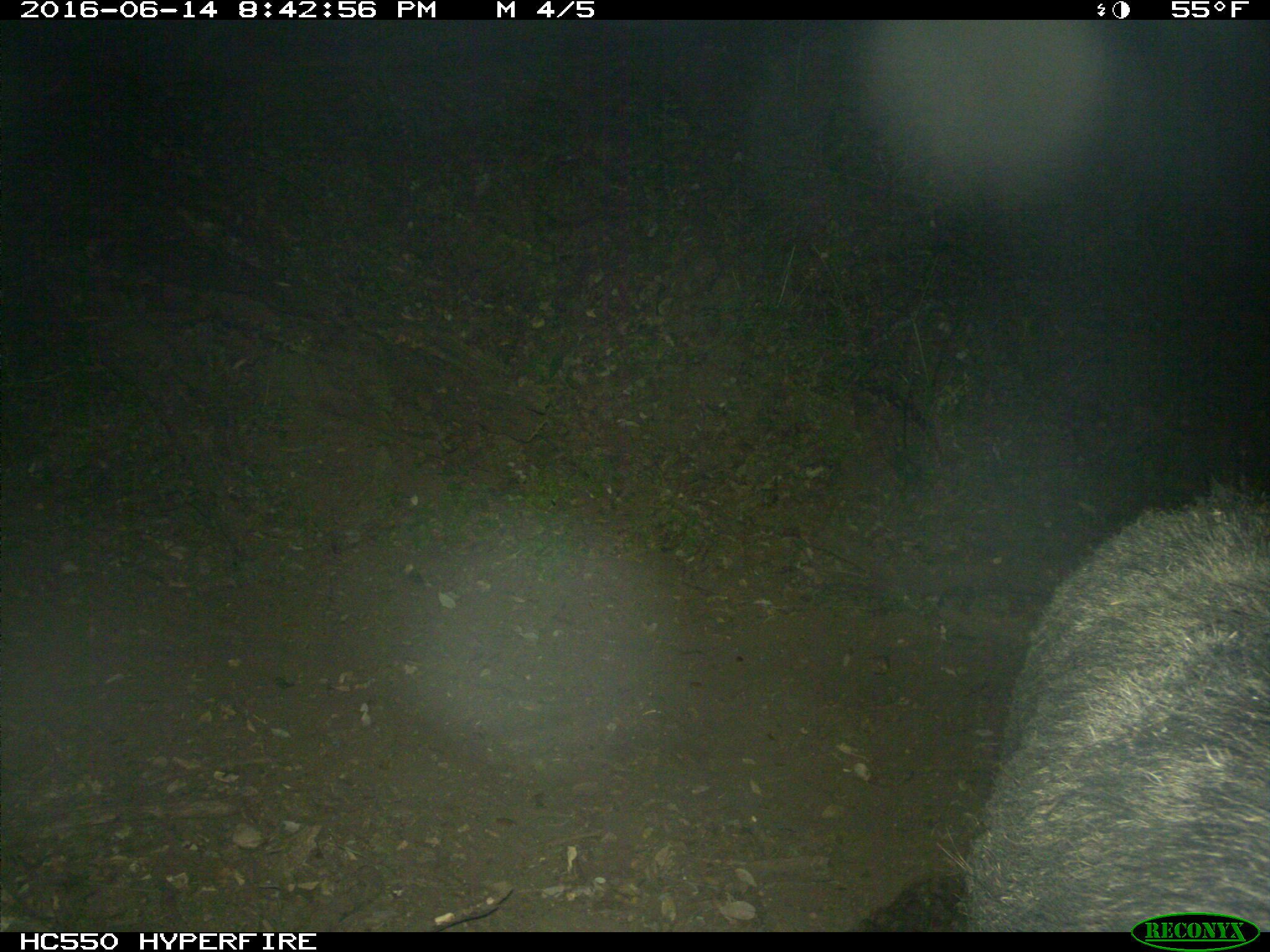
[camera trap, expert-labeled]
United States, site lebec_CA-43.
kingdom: Animalia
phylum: Chordata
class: Mammalia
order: Artiodactyla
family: Suidae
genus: Sus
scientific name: Sus scrofa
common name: wild boar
Sus scrofa (wild boar).